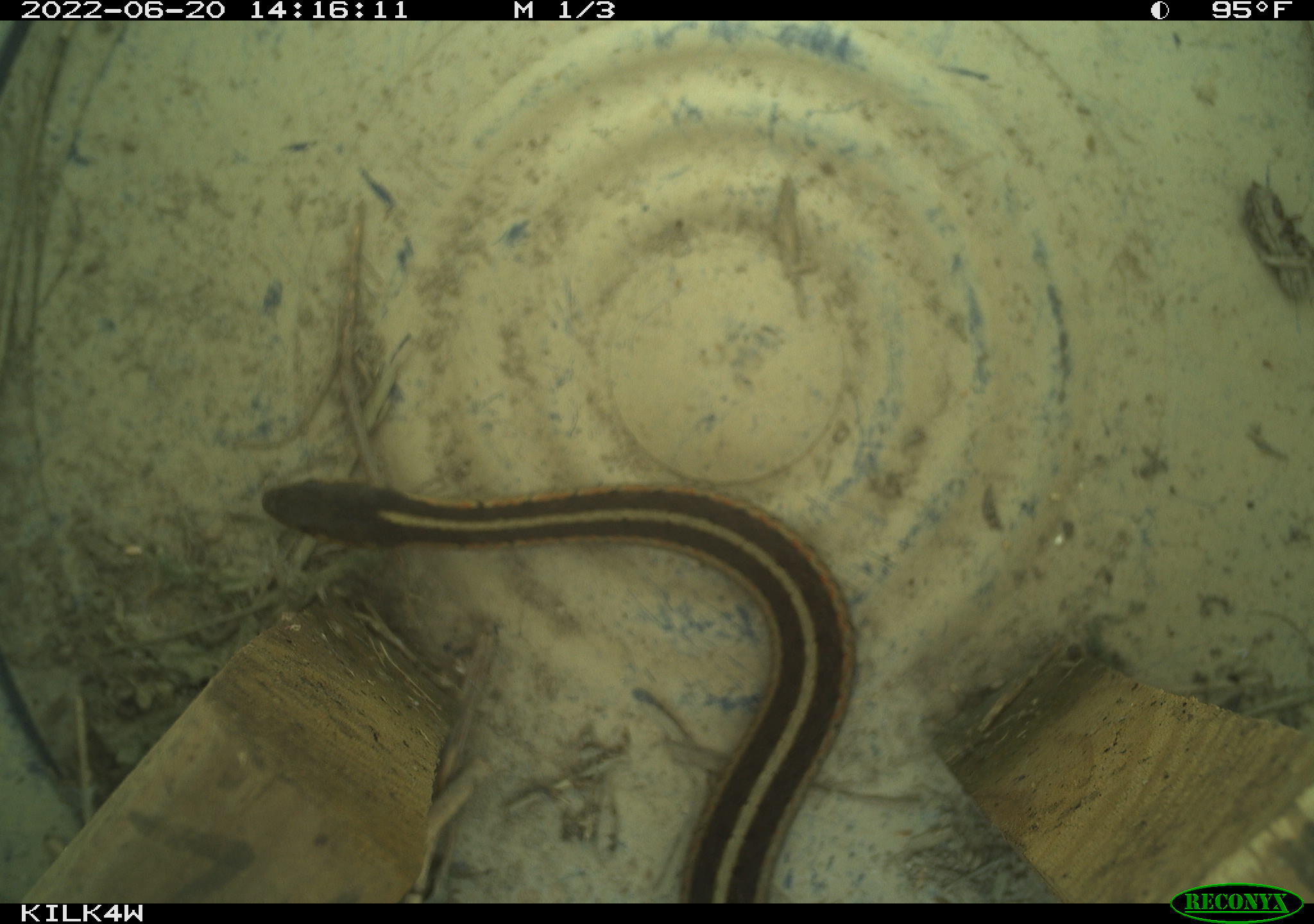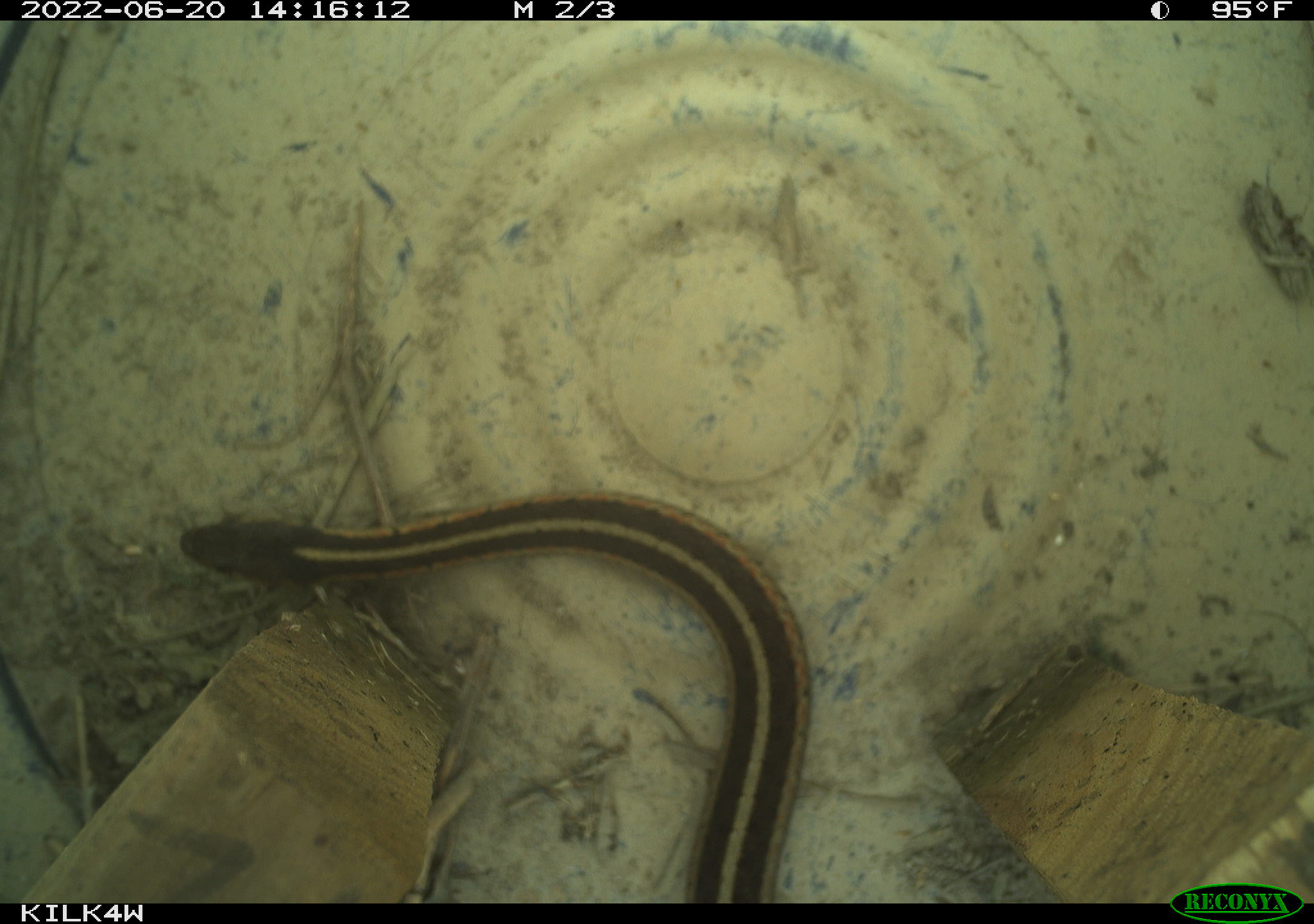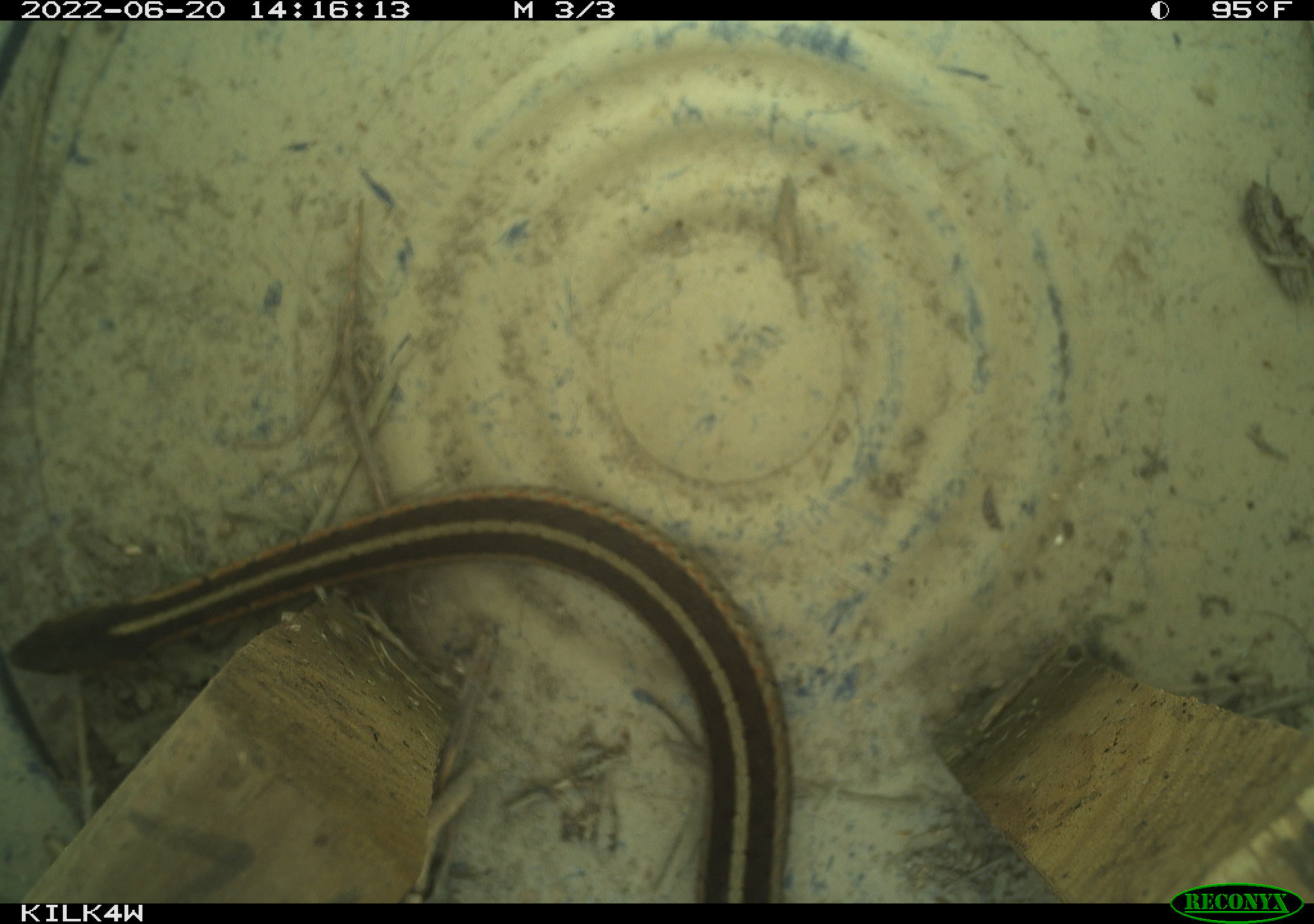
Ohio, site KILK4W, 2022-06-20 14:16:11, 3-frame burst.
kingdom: Animalia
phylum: Chordata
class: Reptilia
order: Squamata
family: Colubridae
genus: Thamnophis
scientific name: Thamnophis sirtalis sirtalis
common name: eastern gartersnake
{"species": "eastern gartersnake (Thamnophis sirtalis sirtalis)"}